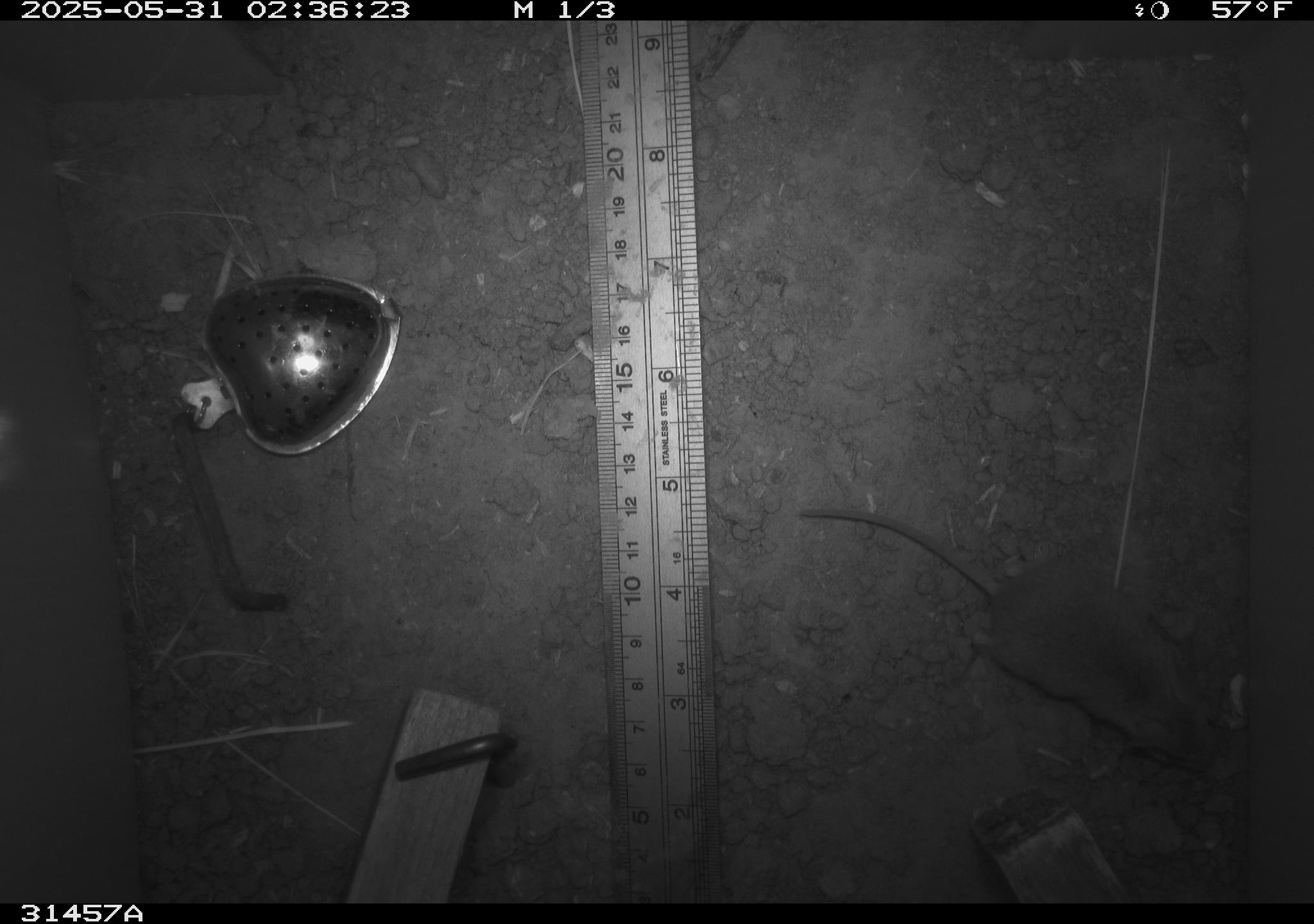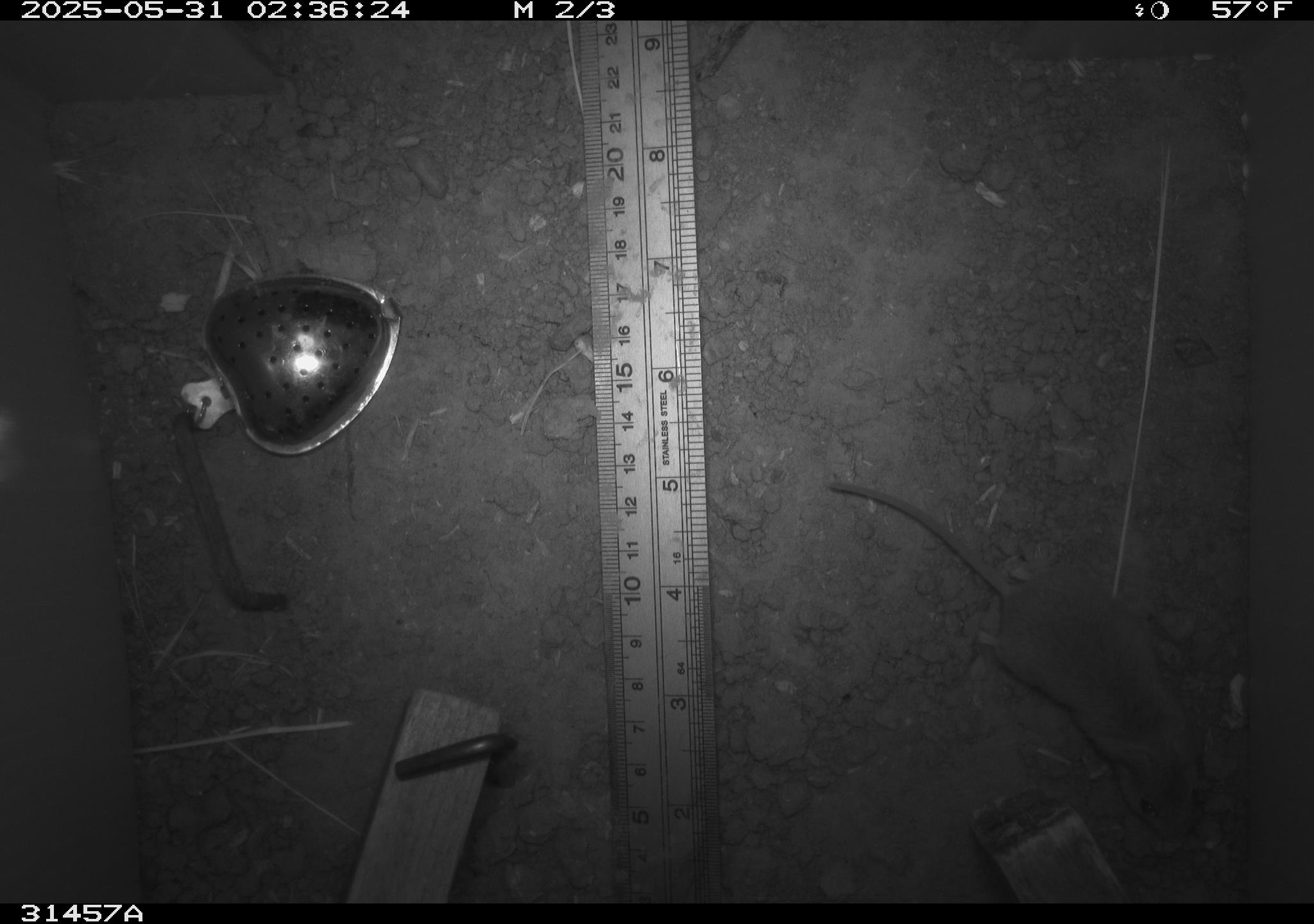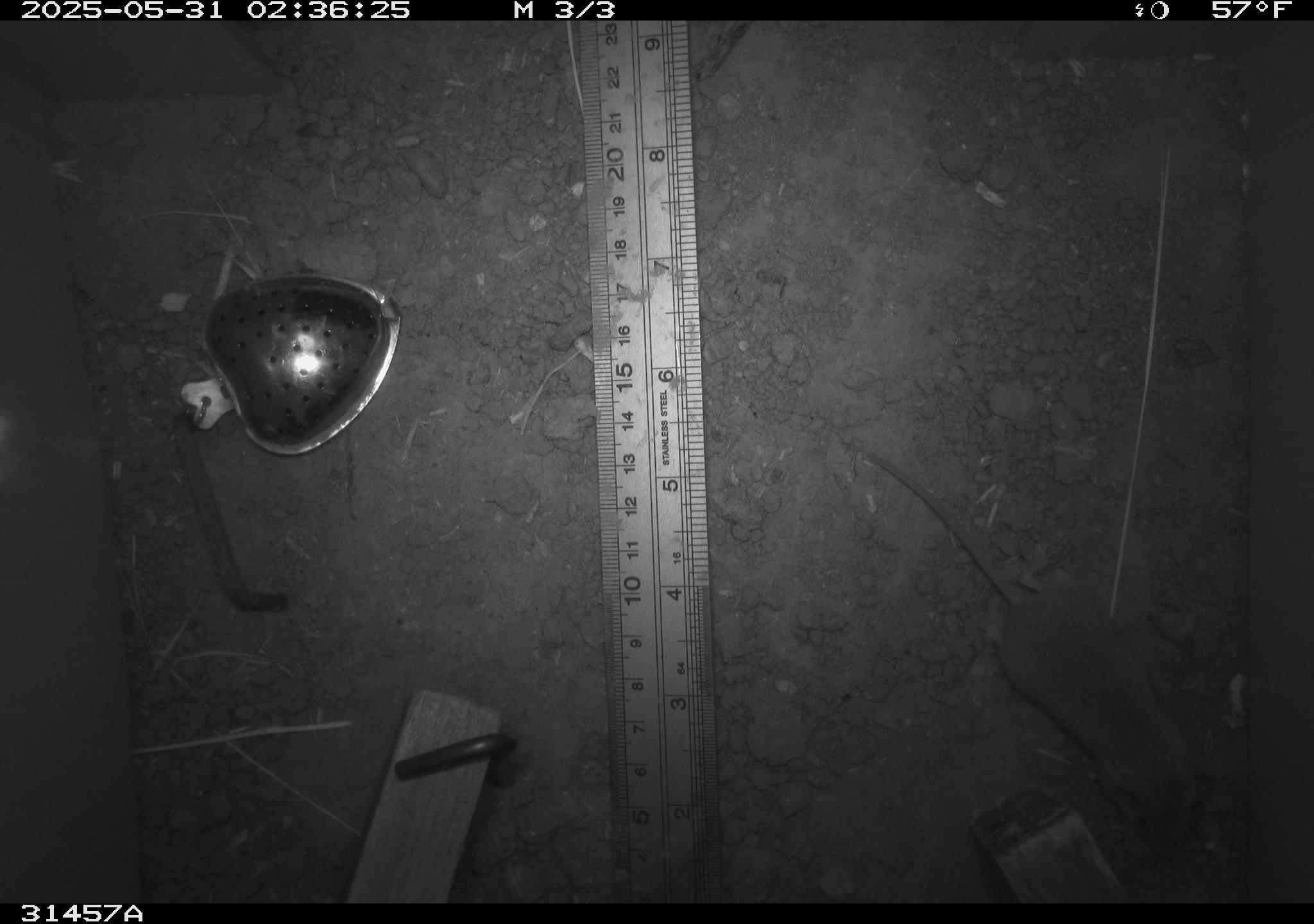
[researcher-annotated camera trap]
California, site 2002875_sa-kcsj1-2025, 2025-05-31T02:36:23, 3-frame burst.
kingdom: Animalia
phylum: Chordata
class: Mammalia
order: Rodentia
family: Muridae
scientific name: Muridae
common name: murids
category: muridae family